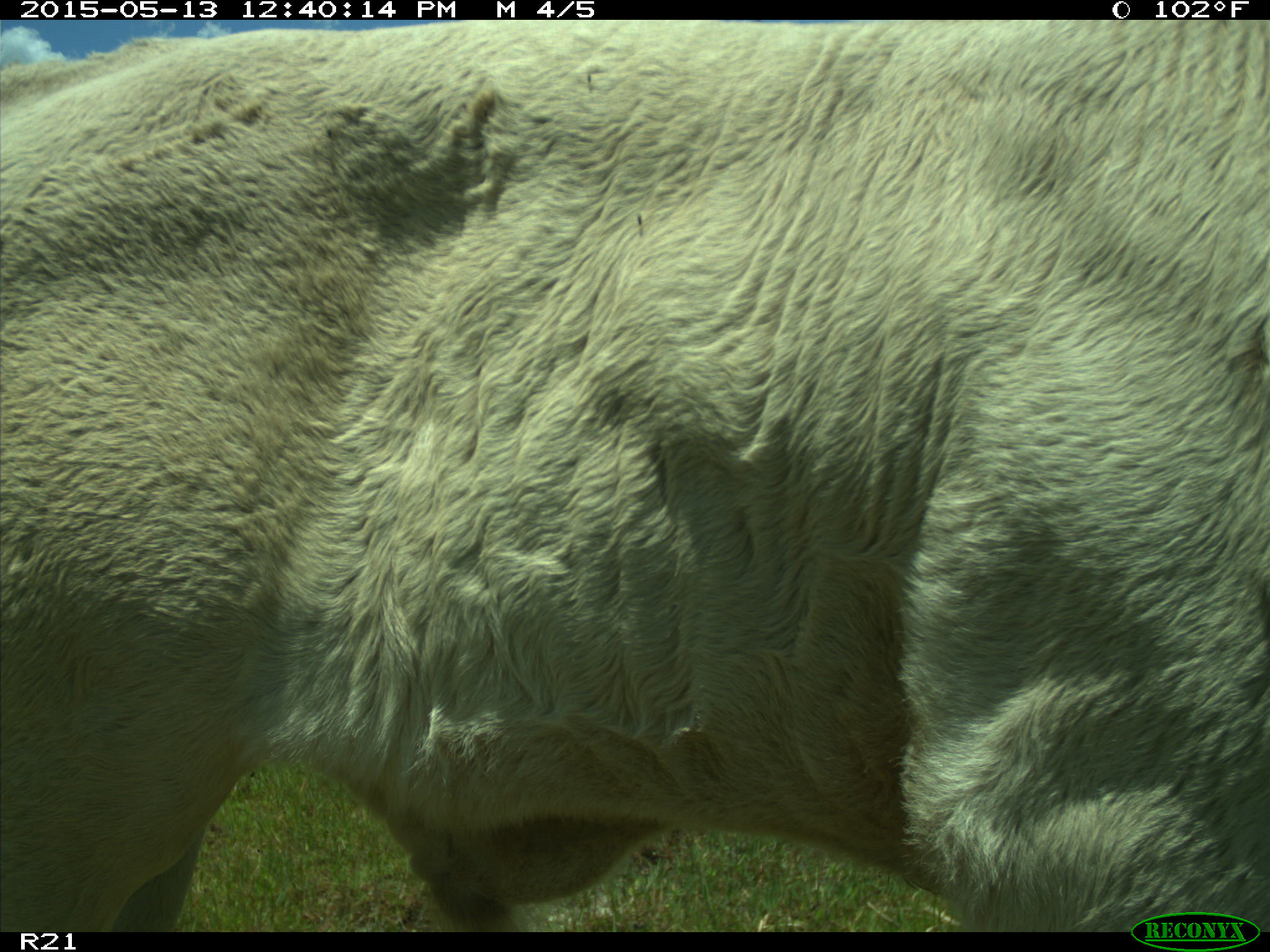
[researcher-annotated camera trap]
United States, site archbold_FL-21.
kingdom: Animalia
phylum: Chordata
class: Mammalia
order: Artiodactyla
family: Bovidae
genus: Bos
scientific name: Bos taurus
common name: domestic cow